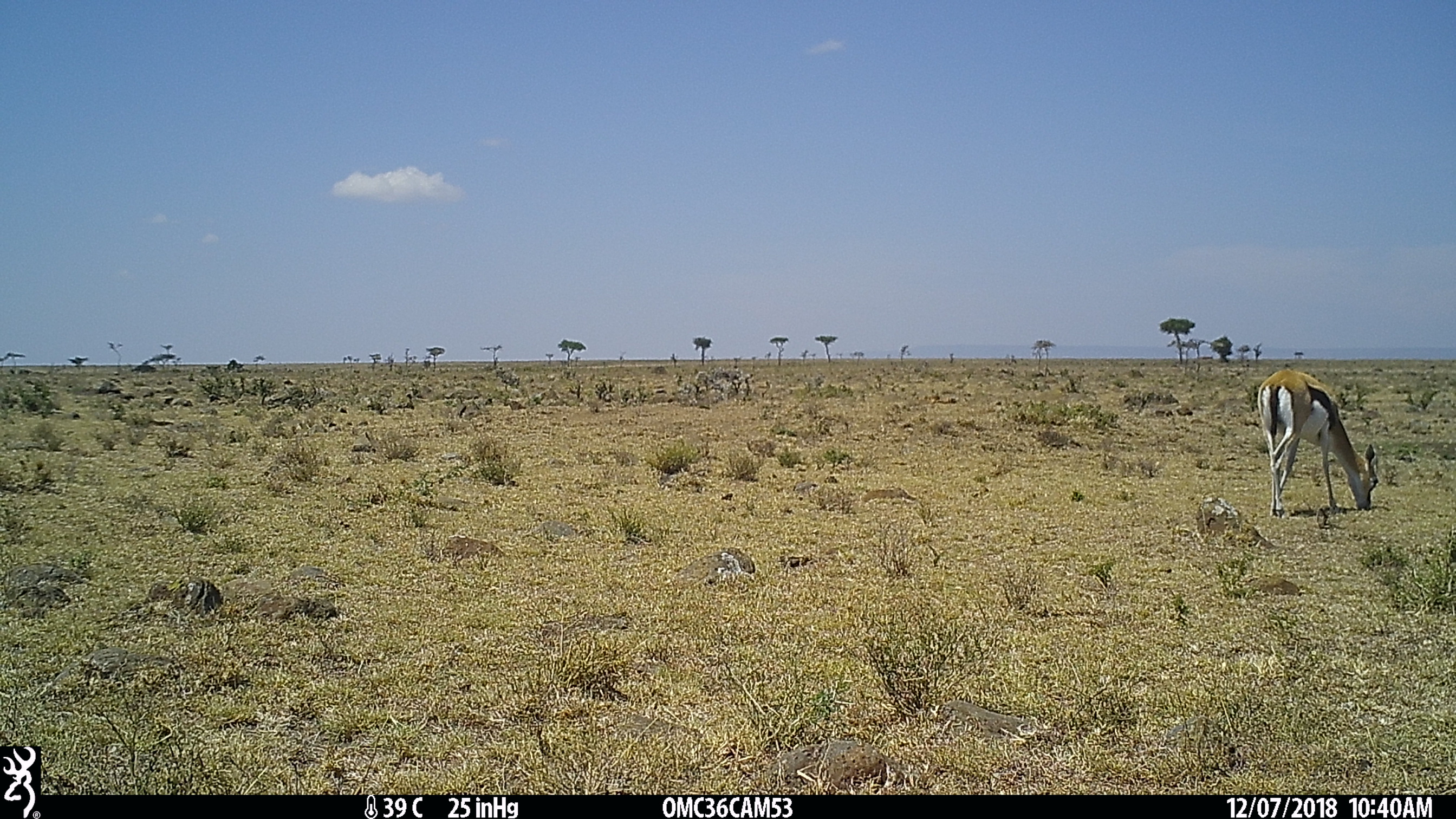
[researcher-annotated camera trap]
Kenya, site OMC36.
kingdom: Animalia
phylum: Chordata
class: Mammalia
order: Artiodactyla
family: Bovidae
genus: Eudorcas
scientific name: Eudorcas thomsonii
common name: thomon's gazelle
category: gazelle thomsons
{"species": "gazelle thomsons (thomon's gazelle) (Eudorcas thomsonii)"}